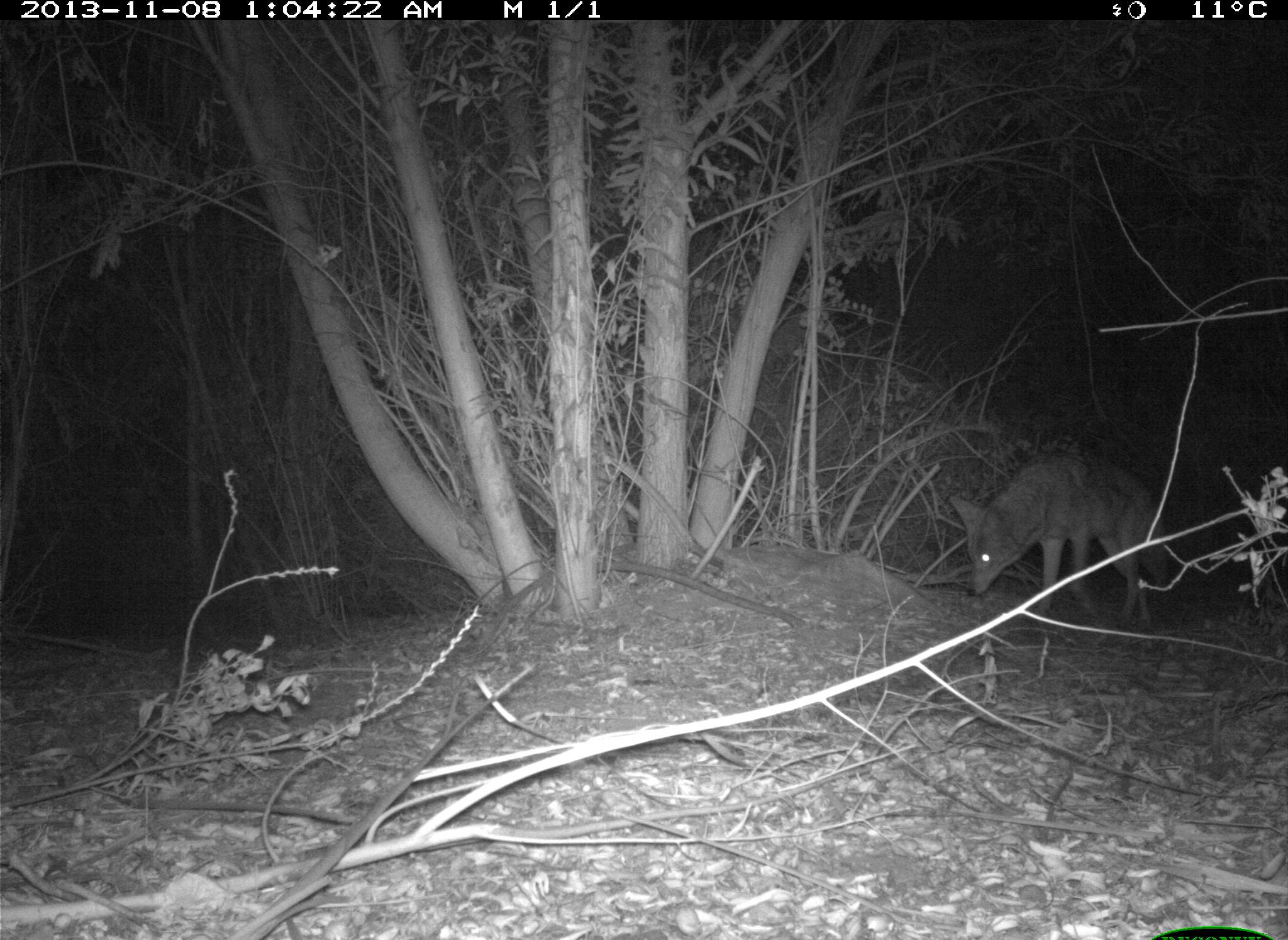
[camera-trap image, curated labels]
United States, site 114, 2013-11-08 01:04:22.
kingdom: Animalia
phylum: Chordata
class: Mammalia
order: Carnivora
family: Canidae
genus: Canis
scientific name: Canis latrans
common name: coyote